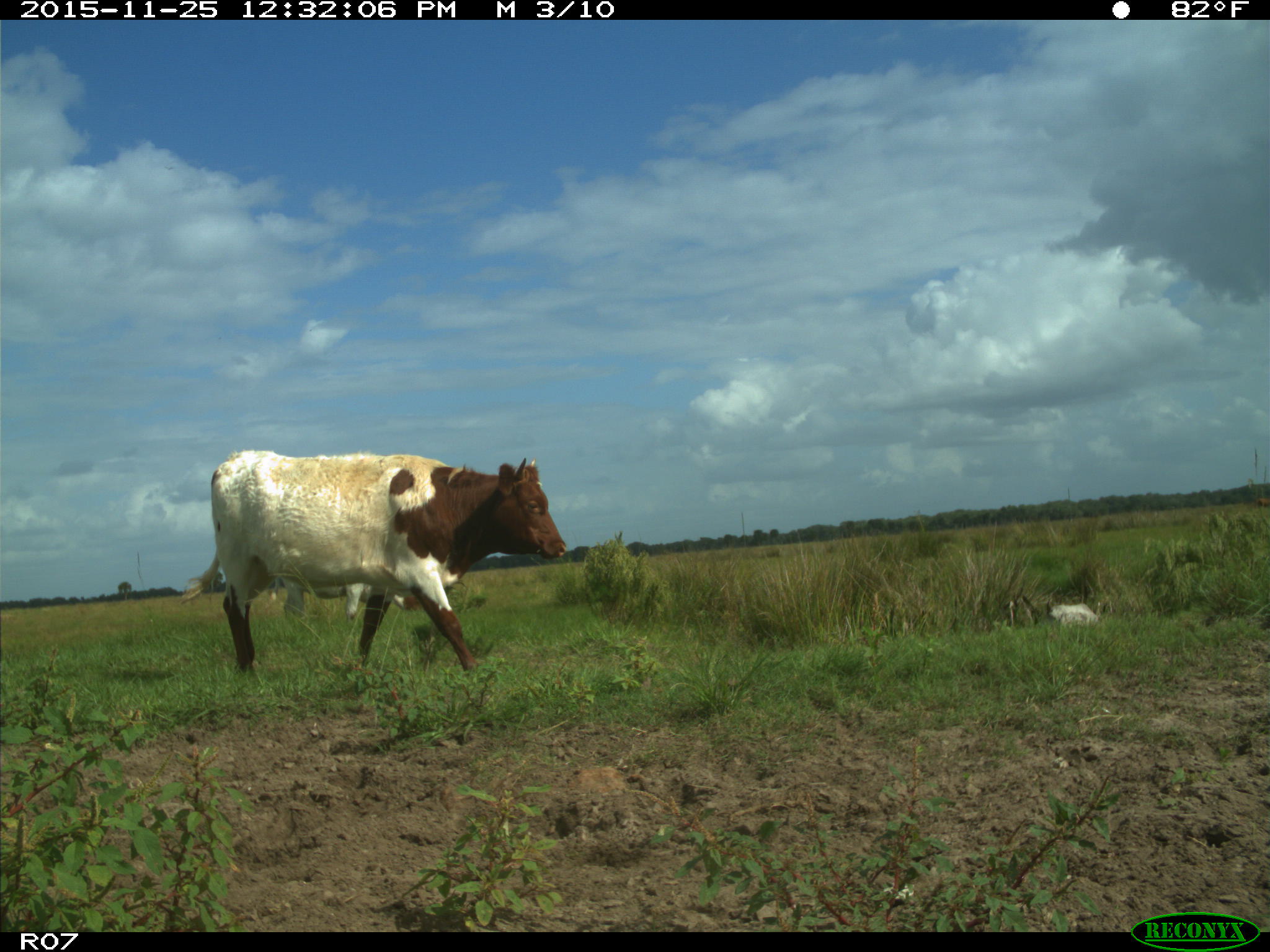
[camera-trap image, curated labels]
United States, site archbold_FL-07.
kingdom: Animalia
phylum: Chordata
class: Mammalia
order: Artiodactyla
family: Bovidae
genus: Bos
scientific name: Bos taurus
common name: domestic cow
Bos taurus (domestic cow).